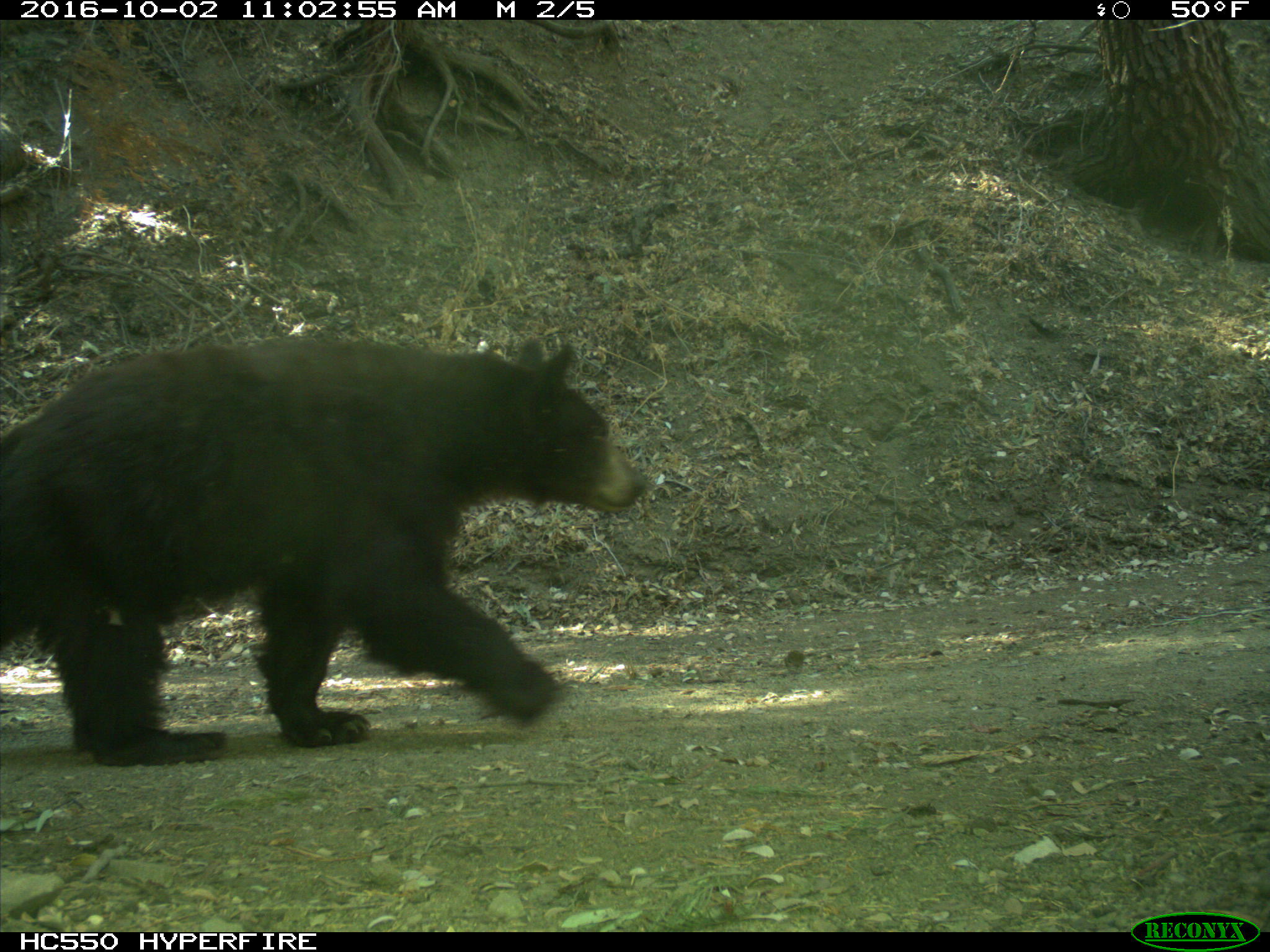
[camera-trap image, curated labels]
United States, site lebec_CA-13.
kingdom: Animalia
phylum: Chordata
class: Mammalia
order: Carnivora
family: Ursidae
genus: Ursus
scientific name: Ursus americanus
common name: american black bear